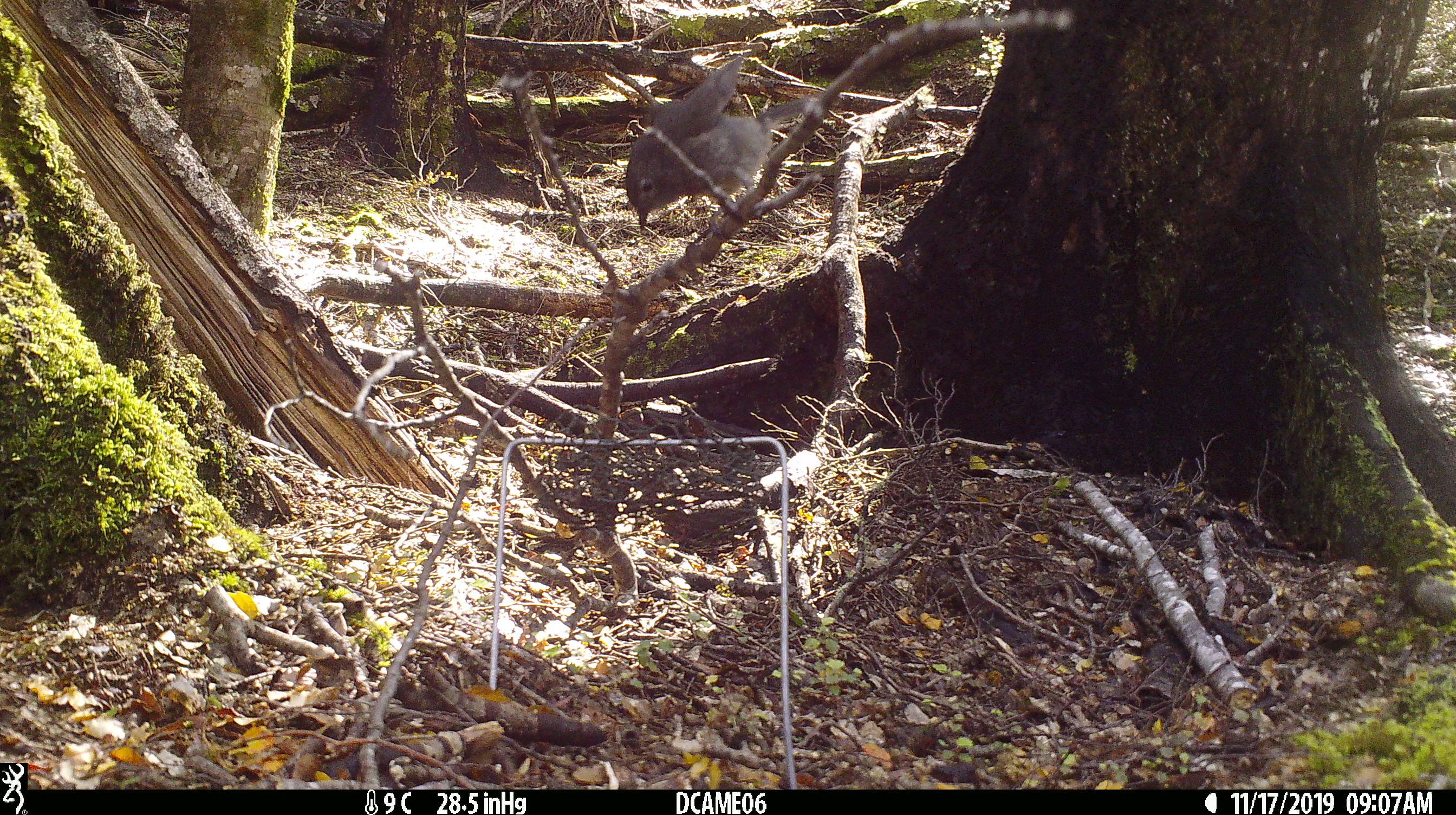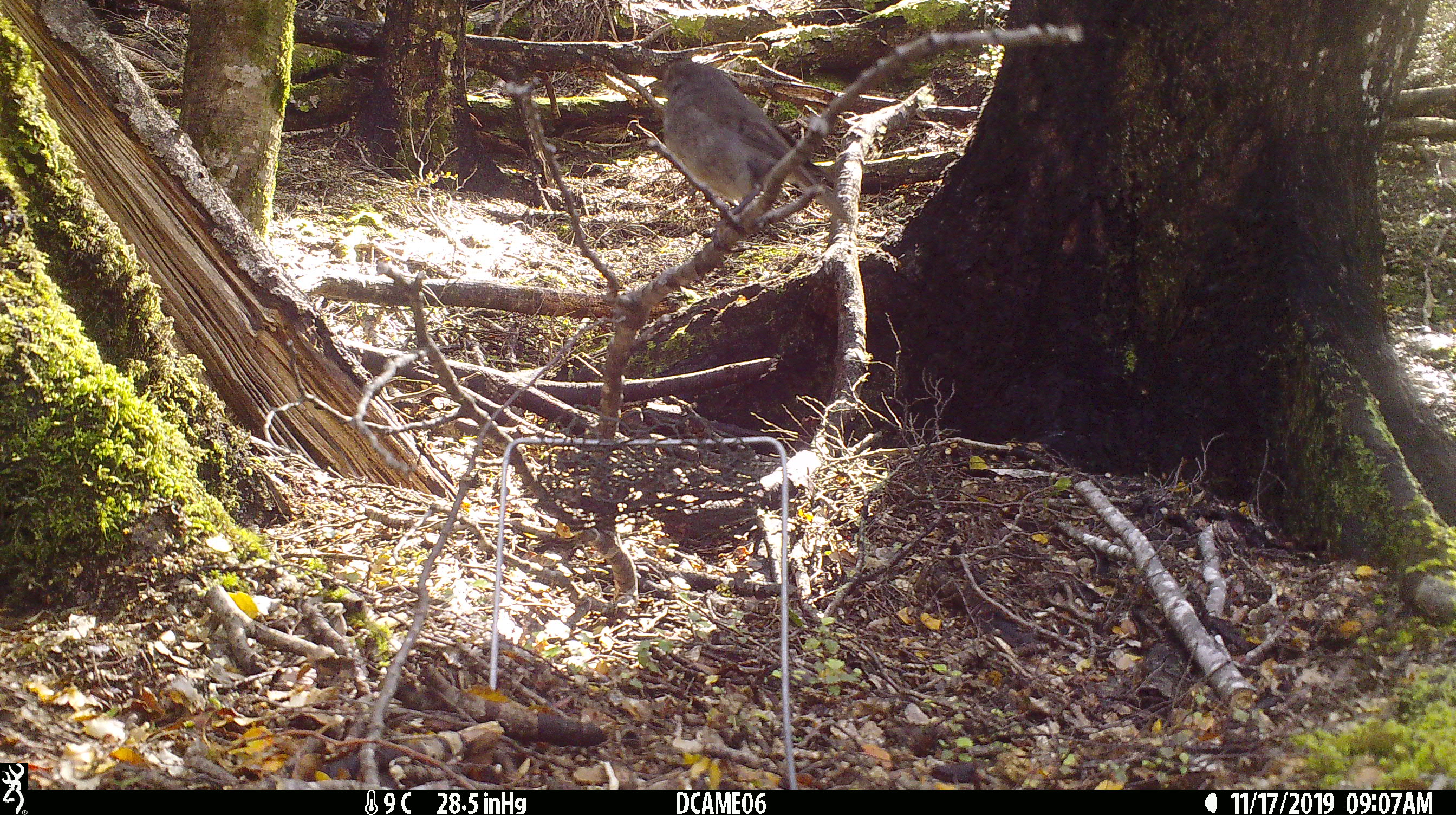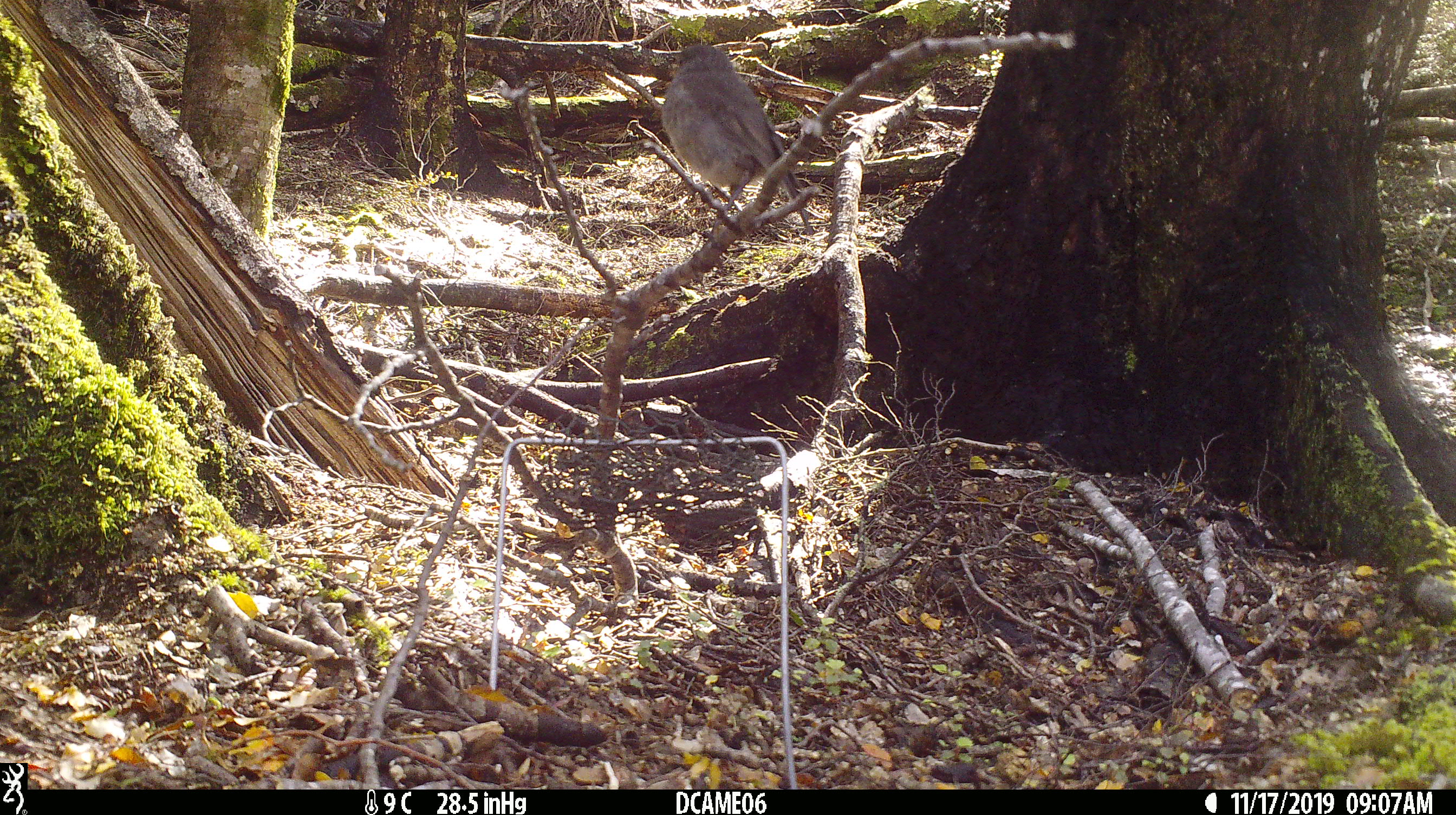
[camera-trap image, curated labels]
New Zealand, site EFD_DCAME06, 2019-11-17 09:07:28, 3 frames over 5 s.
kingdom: Animalia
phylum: Chordata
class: Aves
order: Passeriformes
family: Petroicidae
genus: Petroica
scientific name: Petroica australis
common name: new zealand robin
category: robin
Robin (new zealand robin) (Petroica australis).